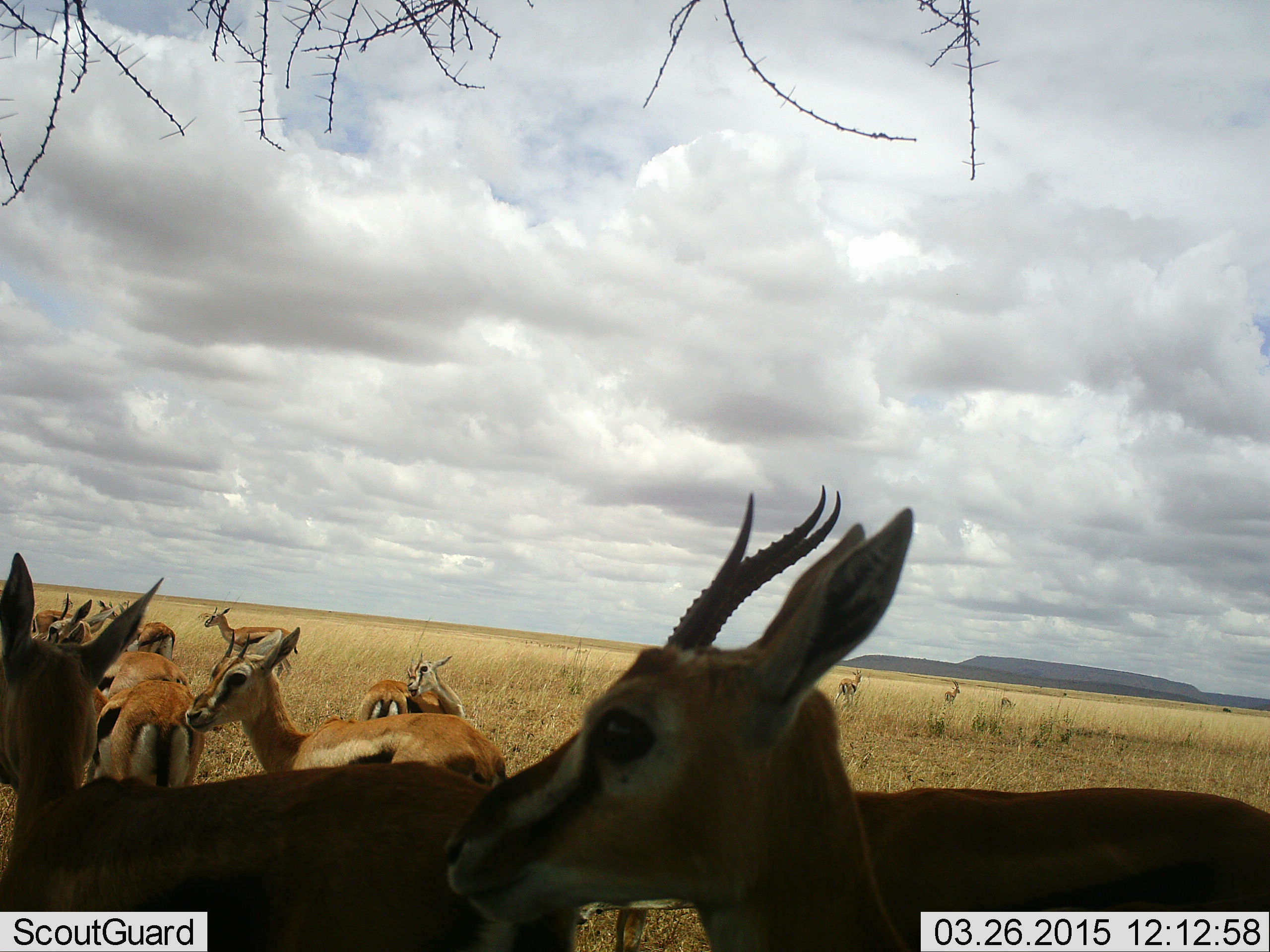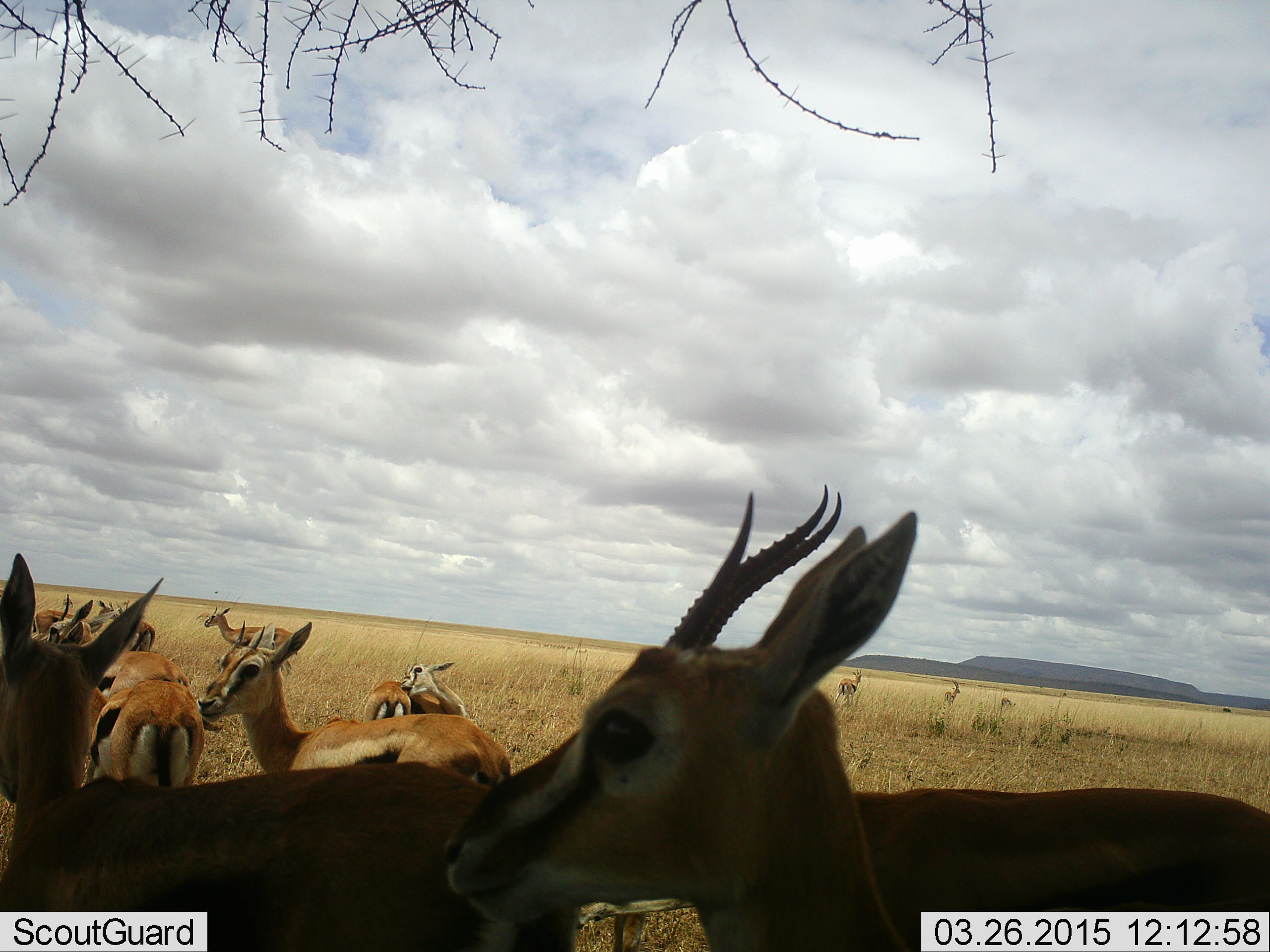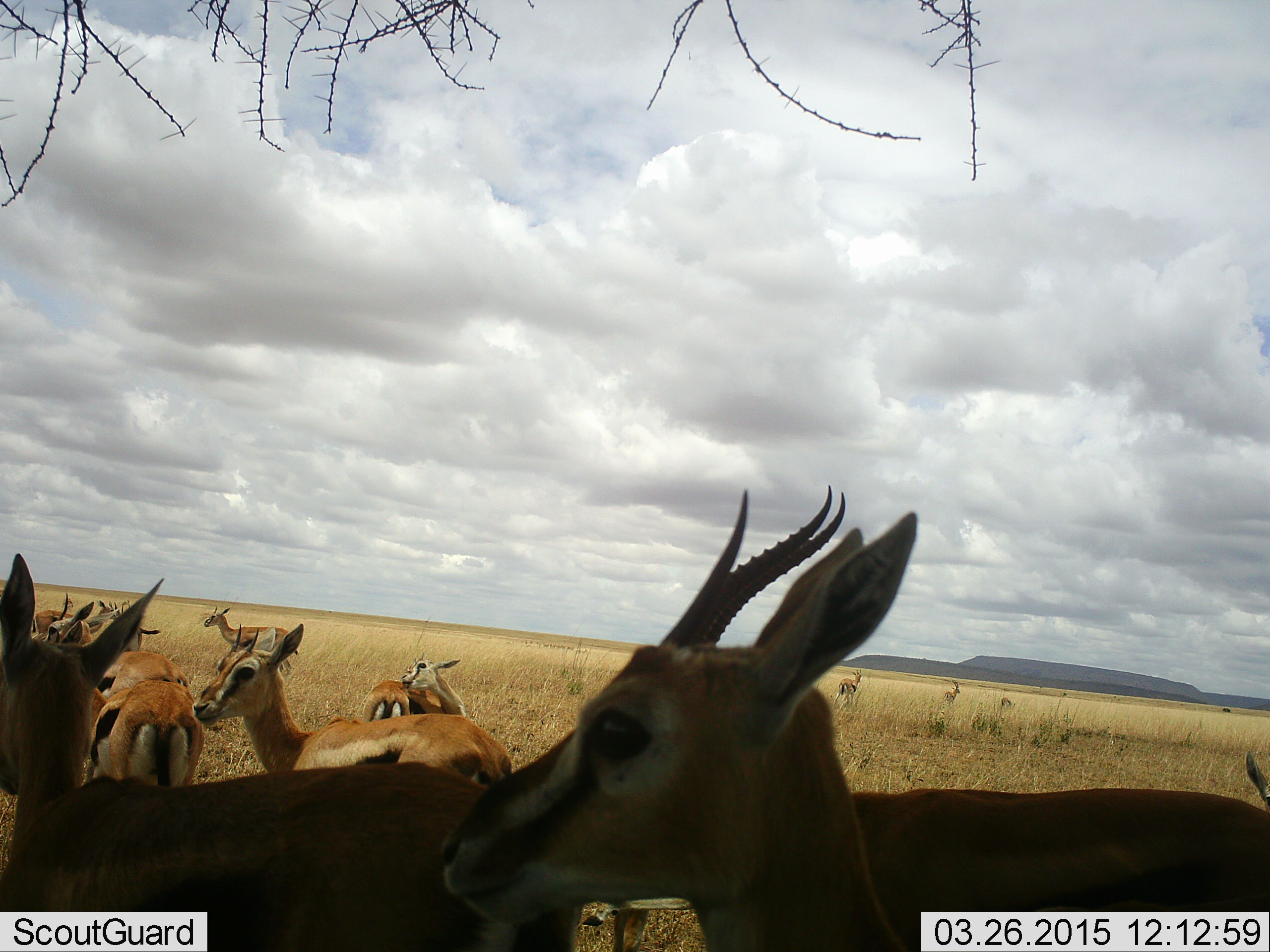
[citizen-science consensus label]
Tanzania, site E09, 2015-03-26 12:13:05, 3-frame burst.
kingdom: Animalia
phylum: Chordata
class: Mammalia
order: Artiodactyla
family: Bovidae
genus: Eudorcas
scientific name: Eudorcas thomsonii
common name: thomson's gazelle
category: gazellethomsons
Gazellethomsons (thomson's gazelle) (Eudorcas thomsonii), count 11-50. Behavior (volunteer vote fractions): standing 90%, resting 20%, moving 20%, interacting 20%. Young present (vote fraction): 0%. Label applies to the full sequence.